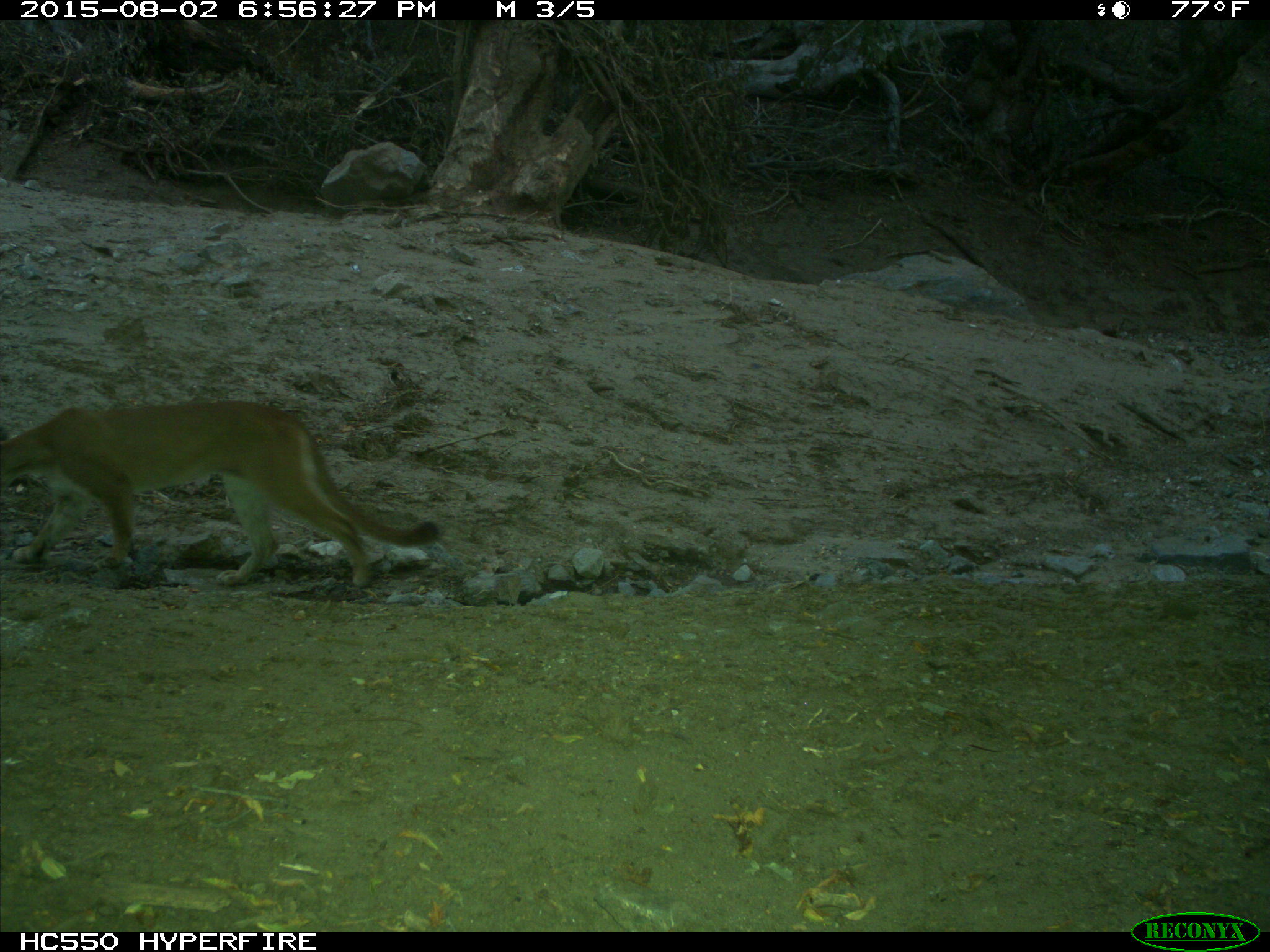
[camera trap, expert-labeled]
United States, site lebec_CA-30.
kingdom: Animalia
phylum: Chordata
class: Mammalia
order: Carnivora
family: Felidae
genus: Puma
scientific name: Puma concolor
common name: mountain lion